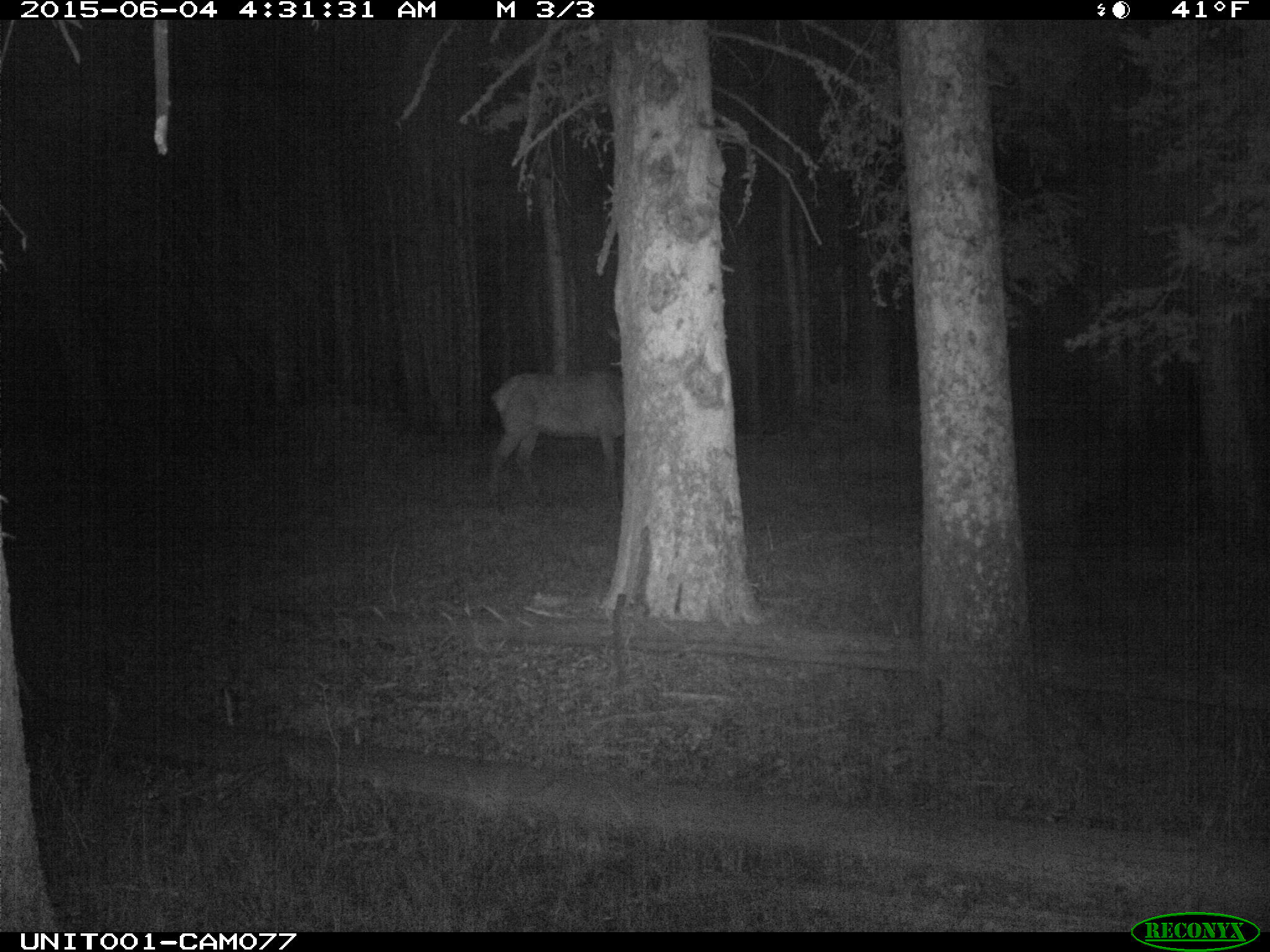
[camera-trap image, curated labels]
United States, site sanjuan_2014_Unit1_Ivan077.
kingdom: Animalia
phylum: Chordata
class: Mammalia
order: Artiodactyla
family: Cervidae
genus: Cervus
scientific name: Cervus elaphus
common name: red deer